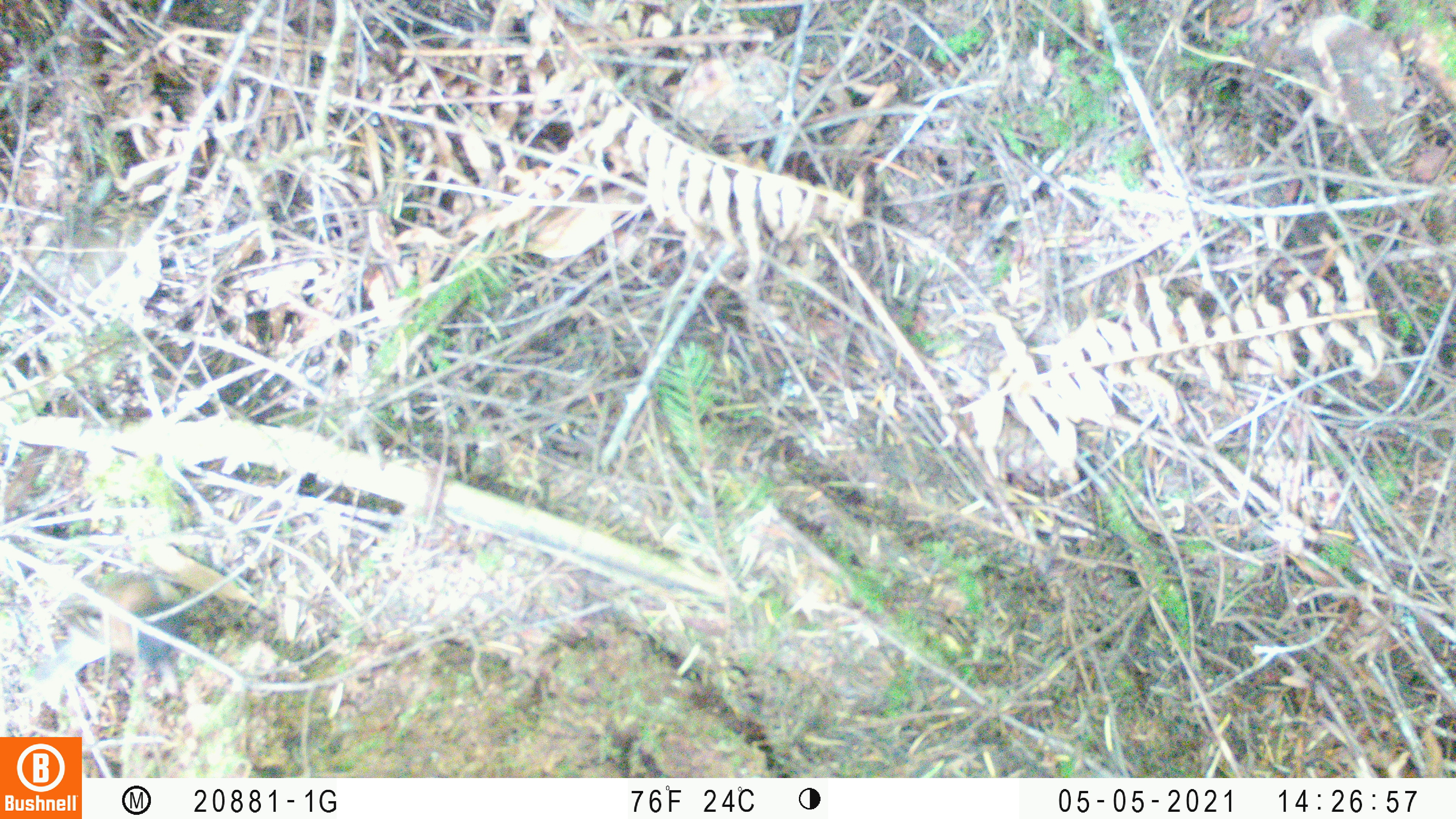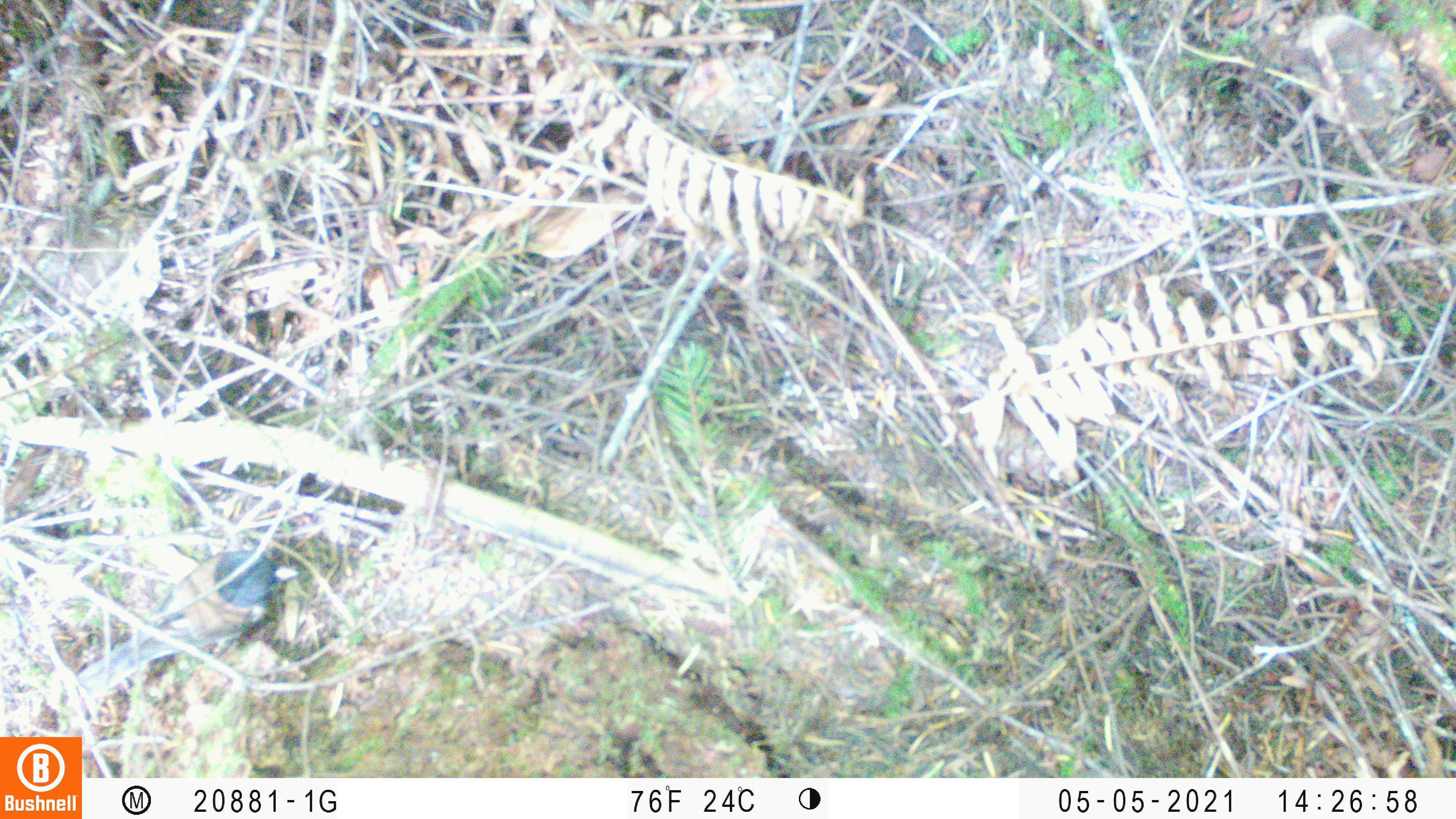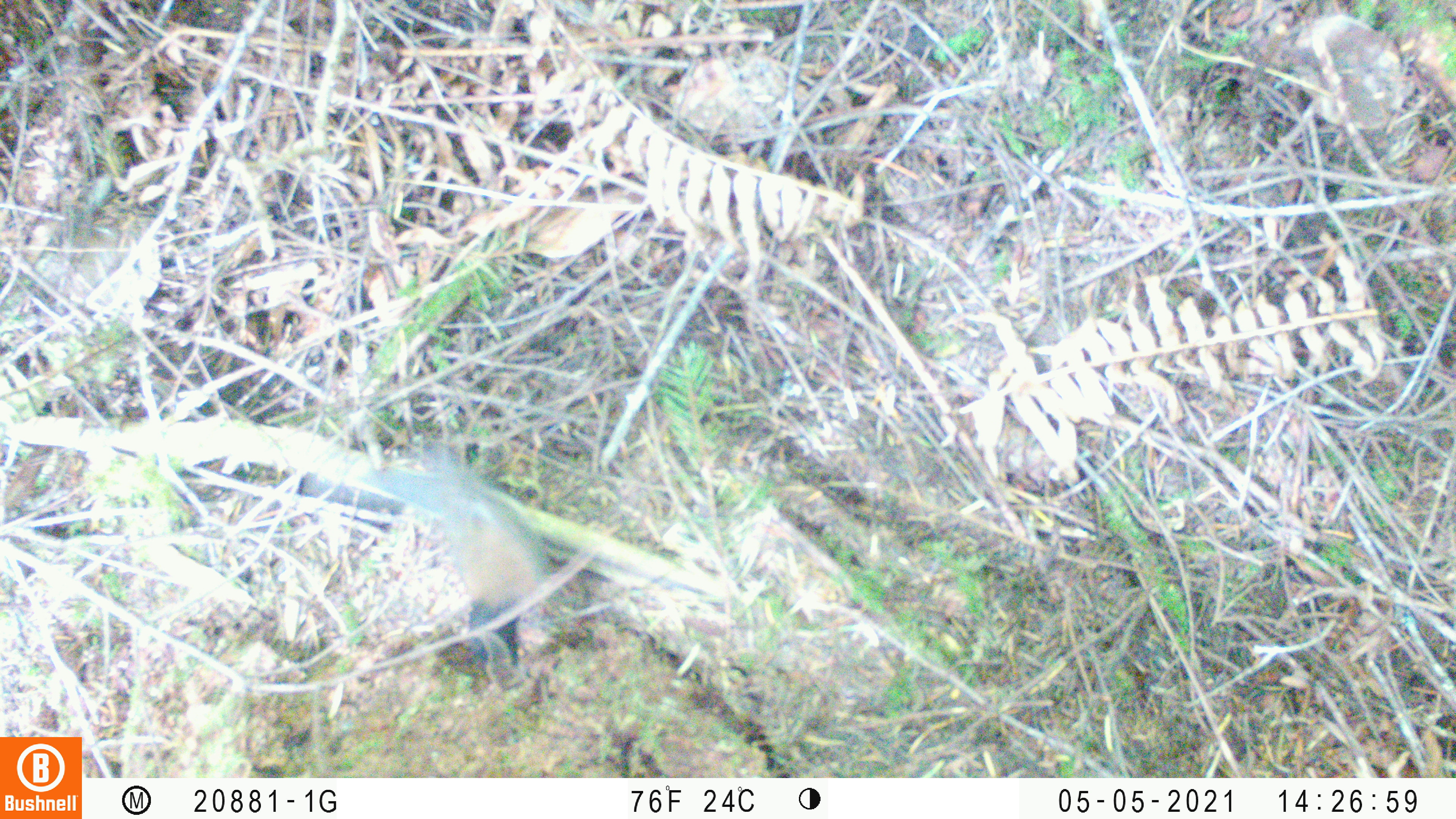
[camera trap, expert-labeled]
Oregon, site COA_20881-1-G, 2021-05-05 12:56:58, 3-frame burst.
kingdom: Animalia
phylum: Chordata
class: Aves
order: Passeriformes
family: Passerellidae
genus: Junco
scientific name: Junco hyemalis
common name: dark-eyed junco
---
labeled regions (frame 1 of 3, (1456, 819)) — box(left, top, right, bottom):
dark-eyed junco: box(6, 536, 230, 735)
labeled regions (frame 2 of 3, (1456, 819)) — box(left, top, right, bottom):
dark-eyed junco: box(51, 516, 343, 727)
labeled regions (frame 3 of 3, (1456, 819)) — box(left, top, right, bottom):
dark-eyed junco: box(327, 430, 599, 690)